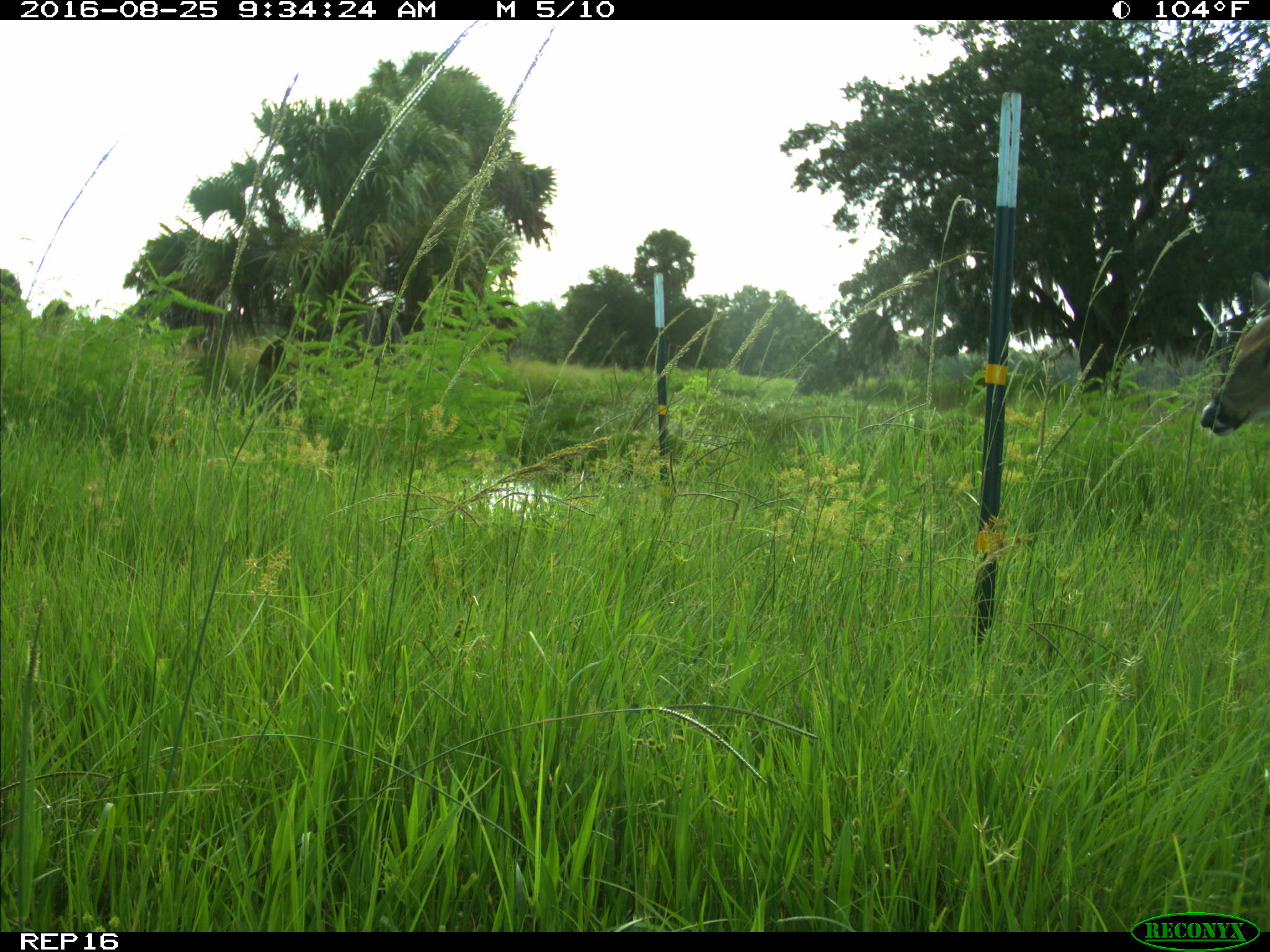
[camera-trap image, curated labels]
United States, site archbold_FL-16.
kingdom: Animalia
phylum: Chordata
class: Mammalia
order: Artiodactyla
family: Cervidae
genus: Odocoileus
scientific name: Odocoileus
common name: deer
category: unidentified deer